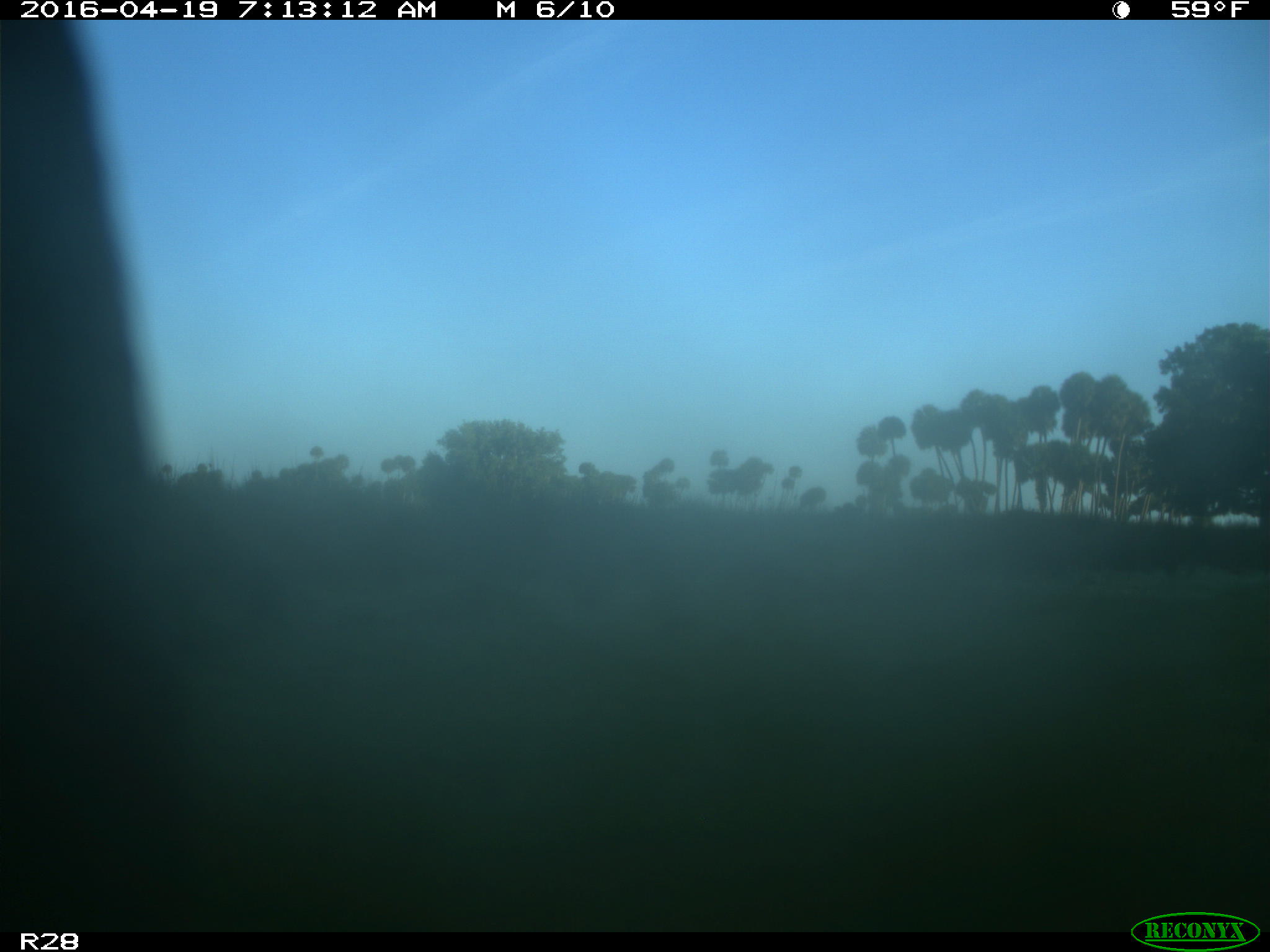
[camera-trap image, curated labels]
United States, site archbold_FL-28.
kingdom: Animalia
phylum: Chordata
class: Mammalia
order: Artiodactyla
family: Bovidae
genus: Bos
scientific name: Bos taurus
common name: domestic cow